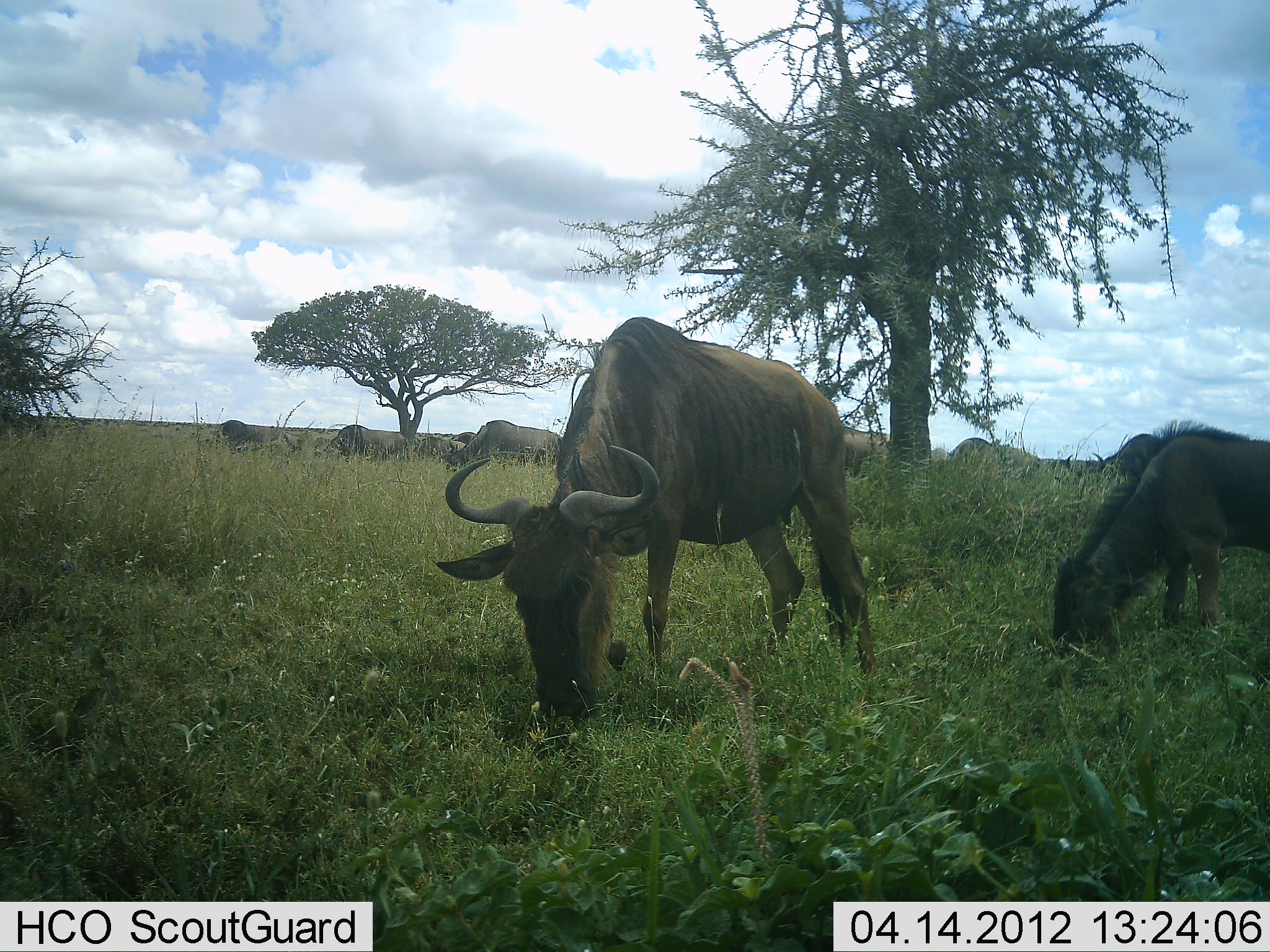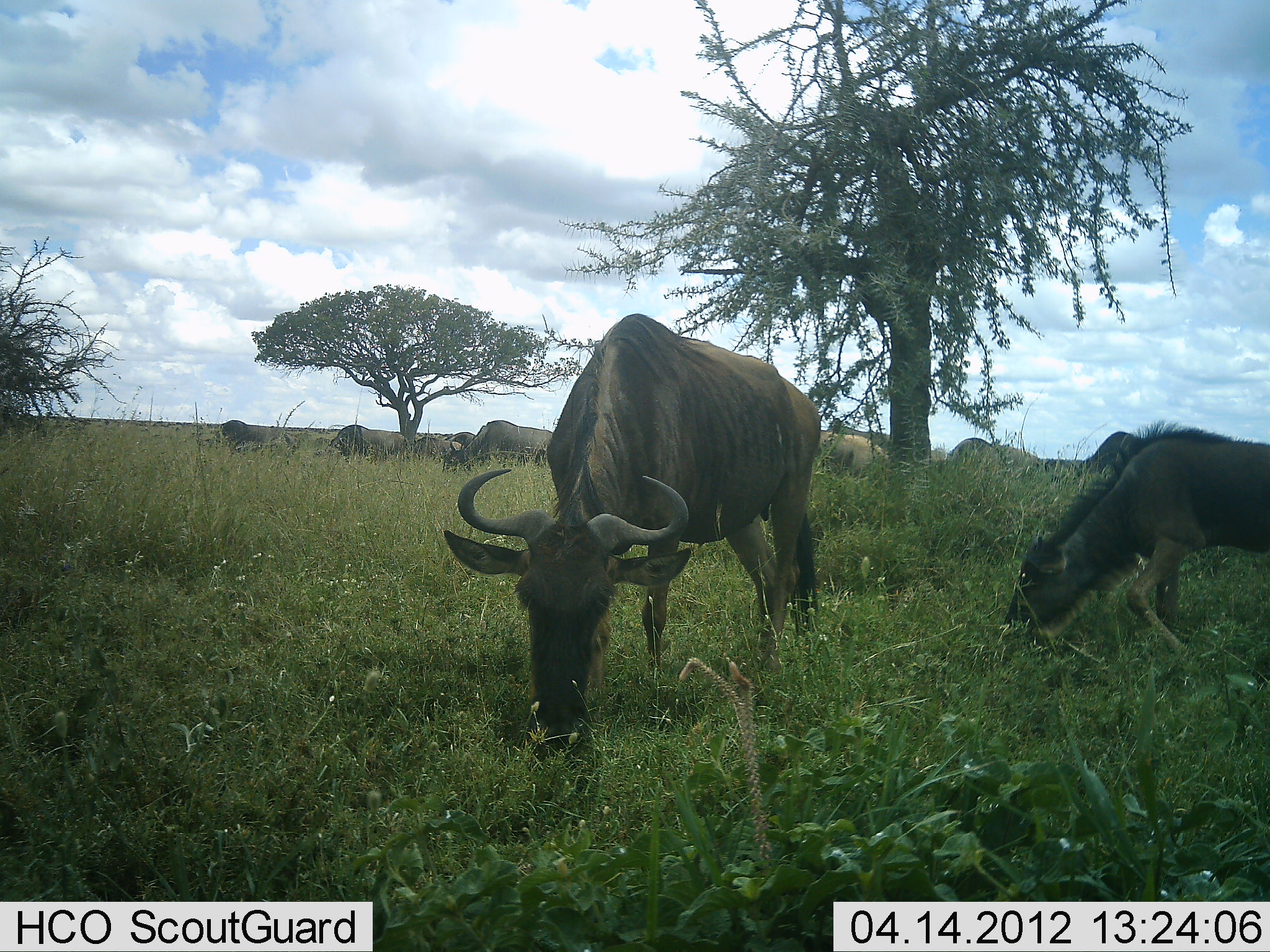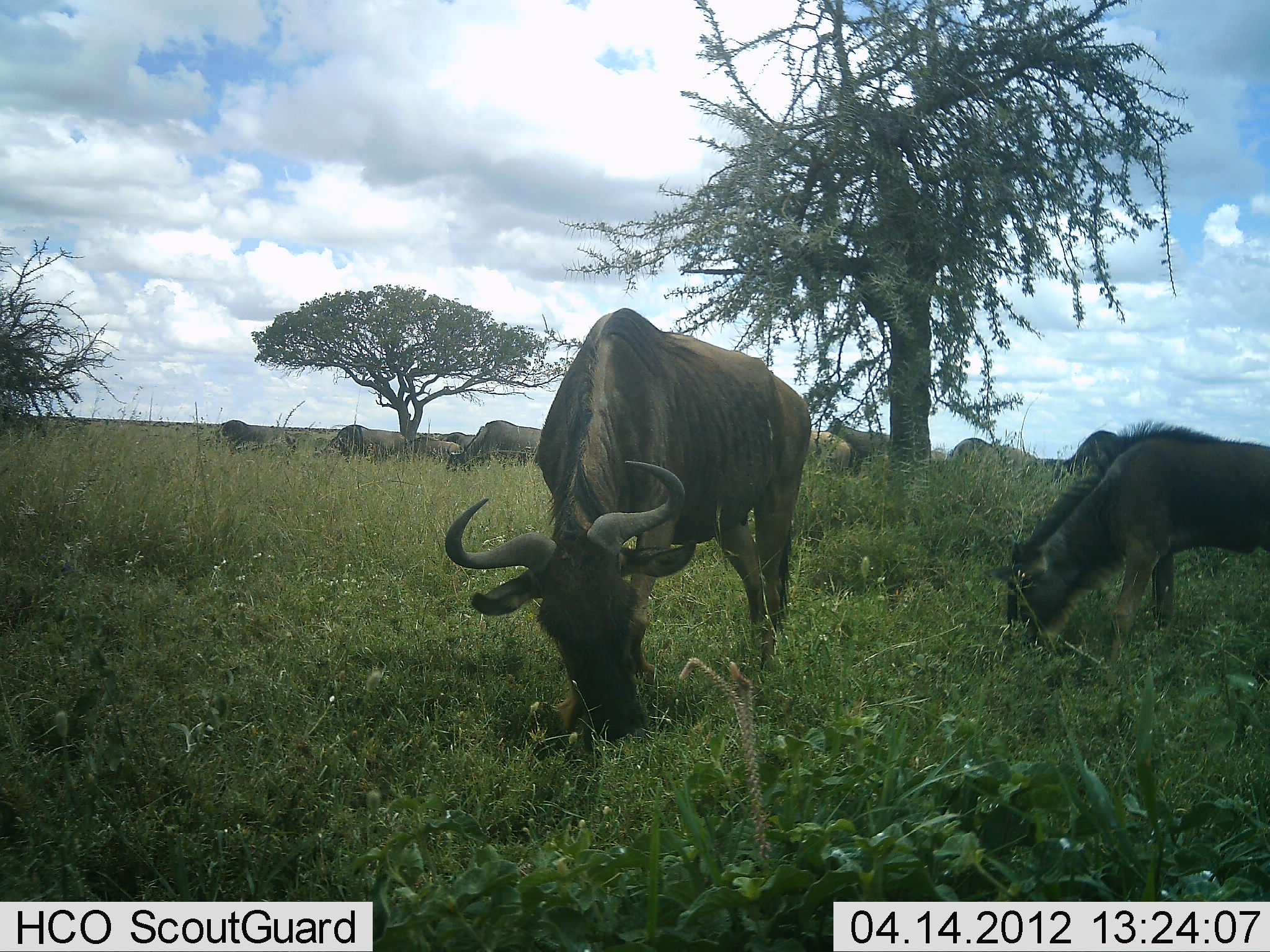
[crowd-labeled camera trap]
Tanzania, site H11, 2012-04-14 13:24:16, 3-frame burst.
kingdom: Animalia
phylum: Chordata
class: Mammalia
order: Artiodactyla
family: Bovidae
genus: Connochaetes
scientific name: Connochaetes taurinus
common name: blue wildebeest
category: wildebeest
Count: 9.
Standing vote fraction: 29%.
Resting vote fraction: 0%.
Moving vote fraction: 18%.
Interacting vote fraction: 0%.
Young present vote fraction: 18%.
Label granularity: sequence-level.